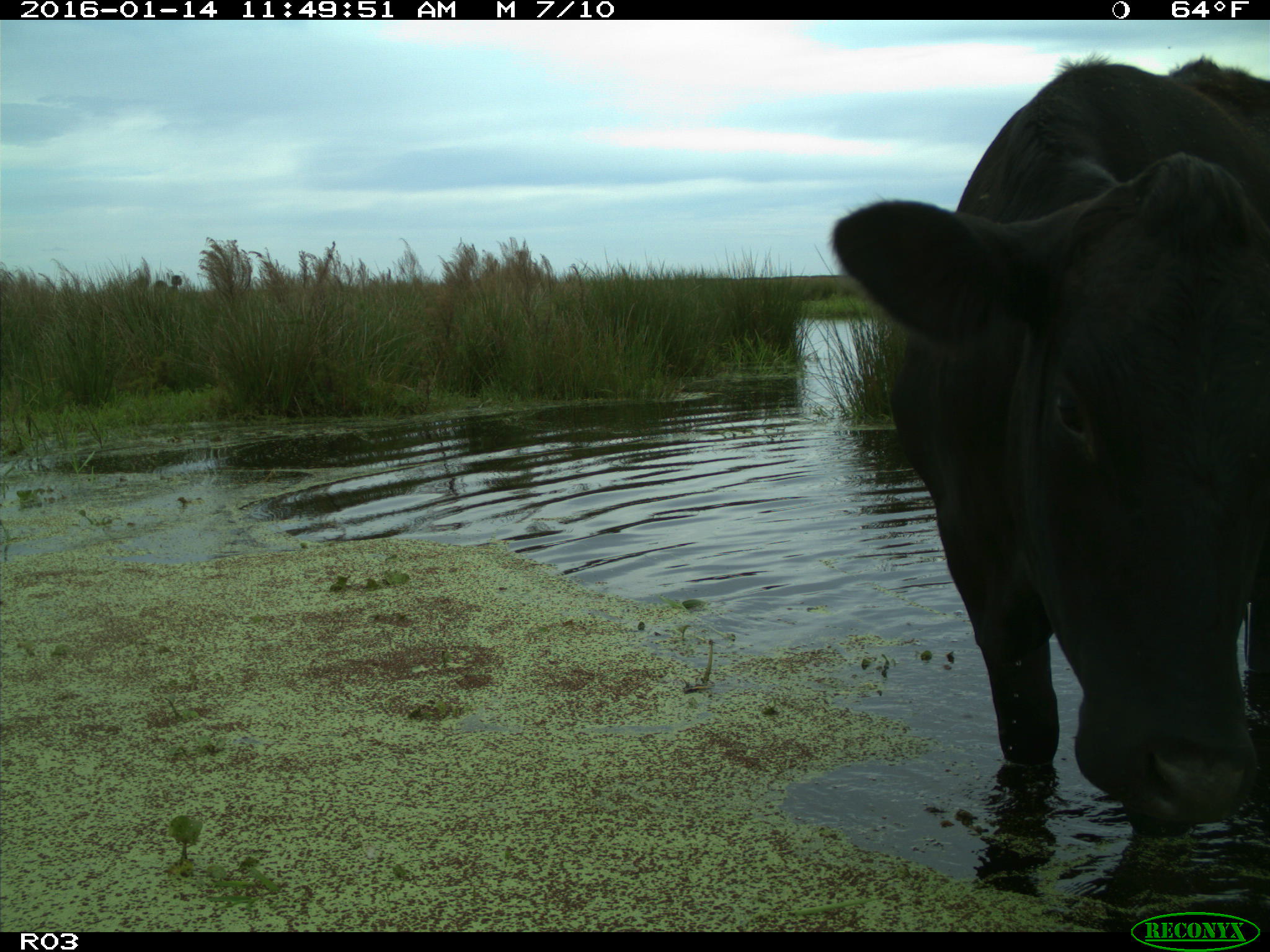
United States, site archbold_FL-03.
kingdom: Animalia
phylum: Chordata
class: Mammalia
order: Artiodactyla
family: Bovidae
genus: Bos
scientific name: Bos taurus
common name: domestic cow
Bos taurus (domestic cow).